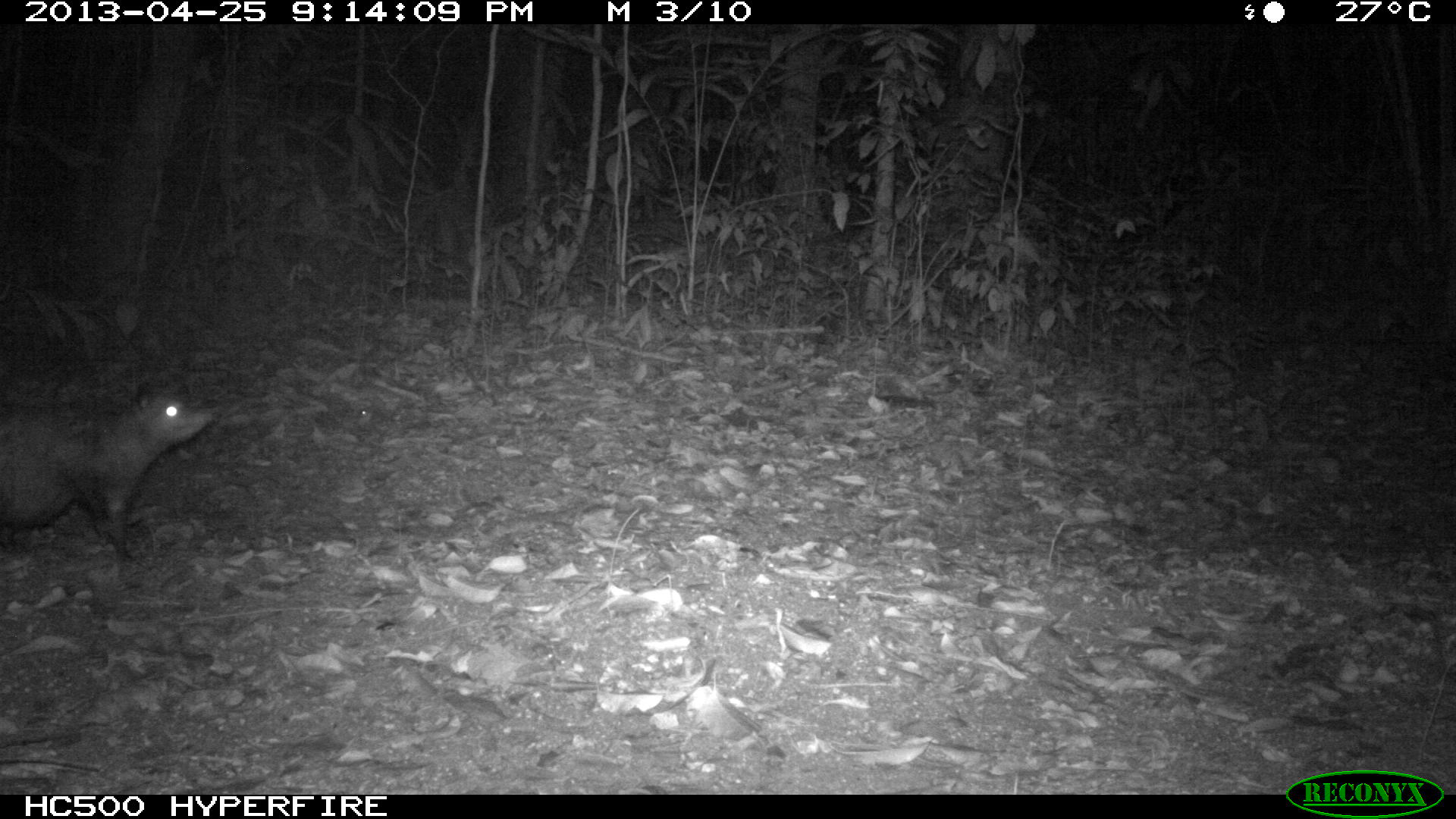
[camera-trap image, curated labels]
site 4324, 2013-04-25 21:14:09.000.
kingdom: Animalia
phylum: Chordata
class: Mammalia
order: Didelphimorphia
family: Didelphidae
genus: Didelphis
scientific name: Didelphis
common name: american opossums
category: didelphis sp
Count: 1.